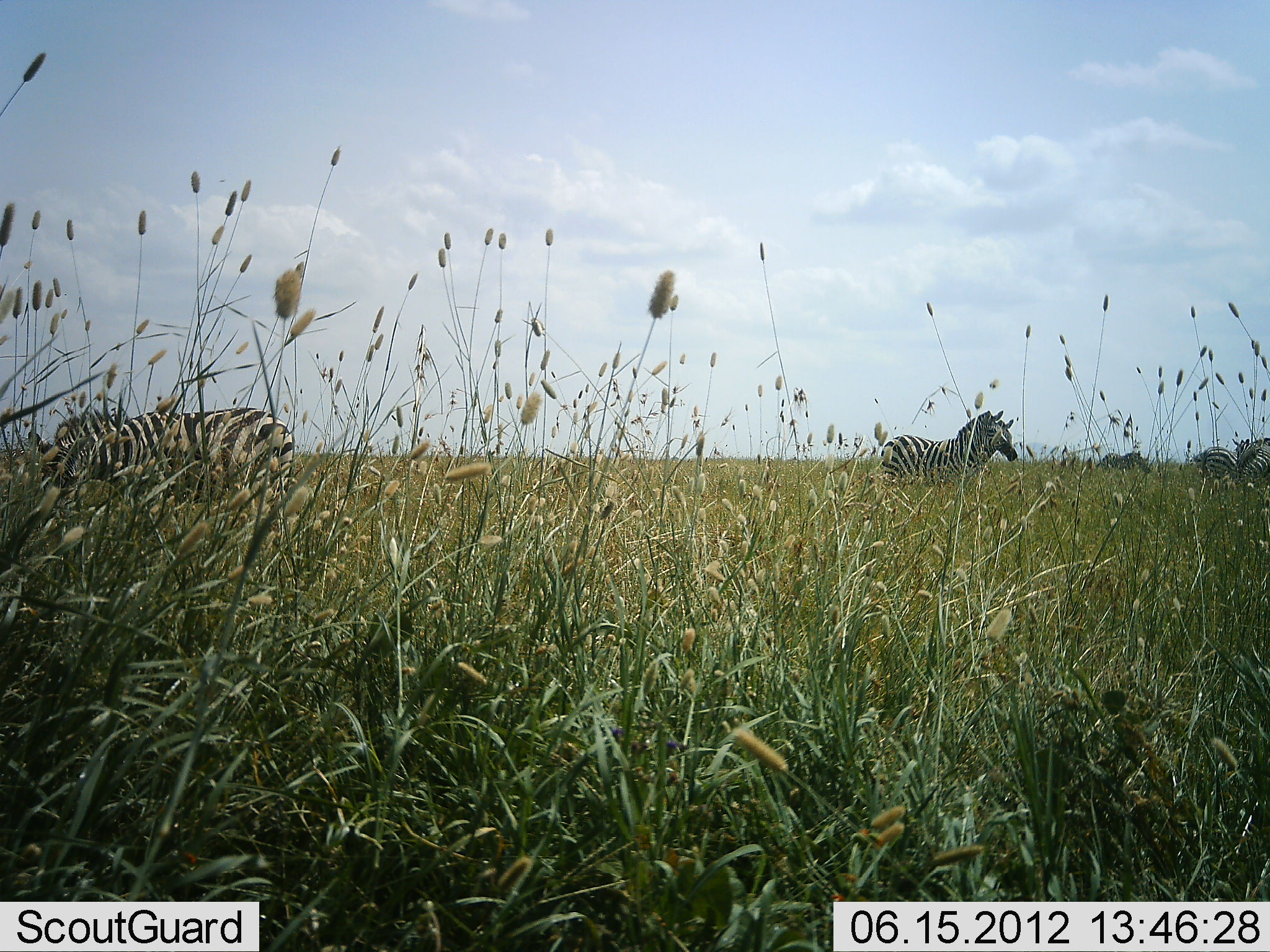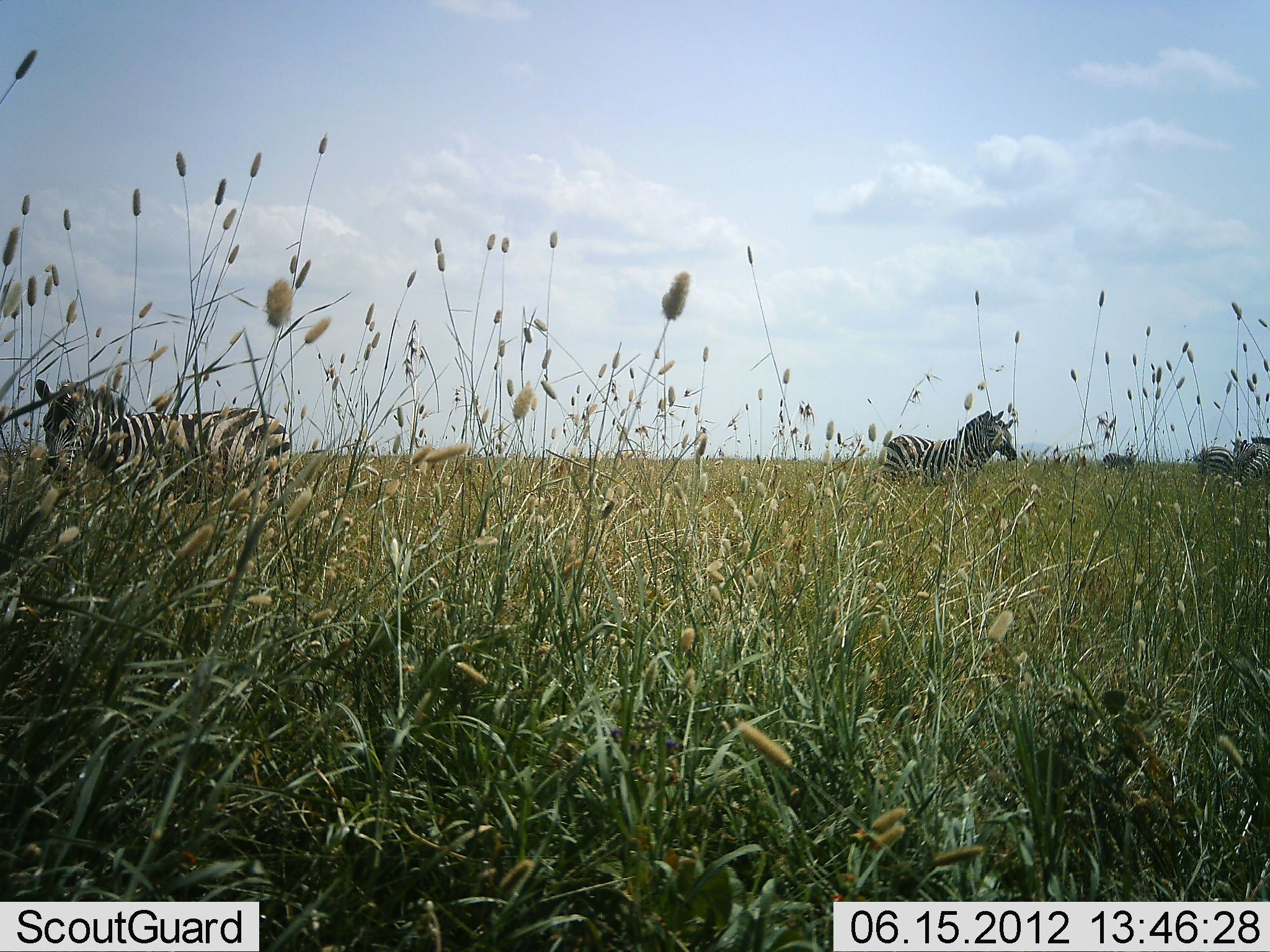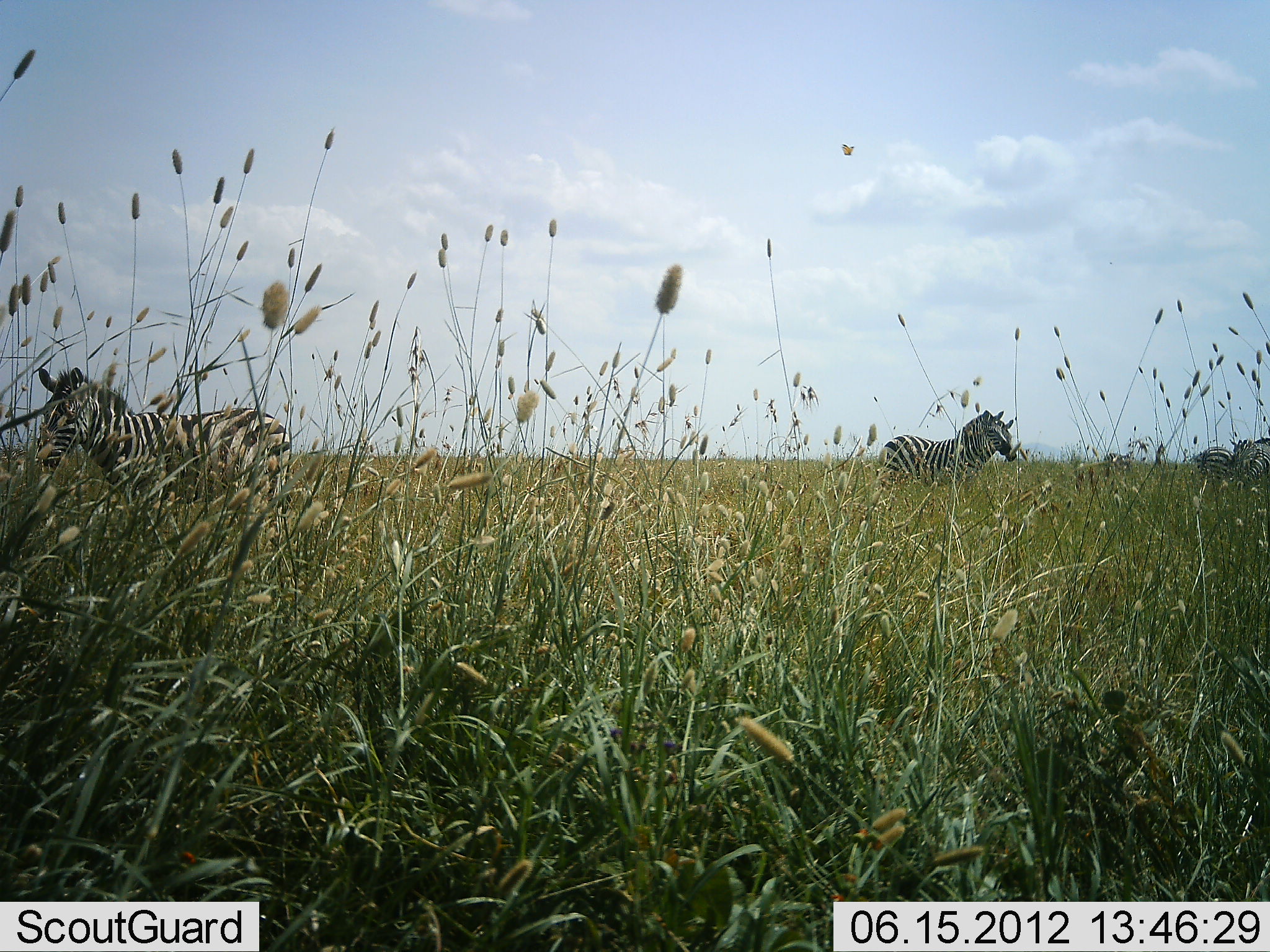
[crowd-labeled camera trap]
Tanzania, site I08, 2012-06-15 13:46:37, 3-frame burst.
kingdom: Animalia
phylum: Chordata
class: Mammalia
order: Perissodactyla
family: Equidae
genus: Equus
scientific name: Equus quagga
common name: plains zebra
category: zebra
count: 5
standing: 80%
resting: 0%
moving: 20%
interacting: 0%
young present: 0%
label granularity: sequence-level